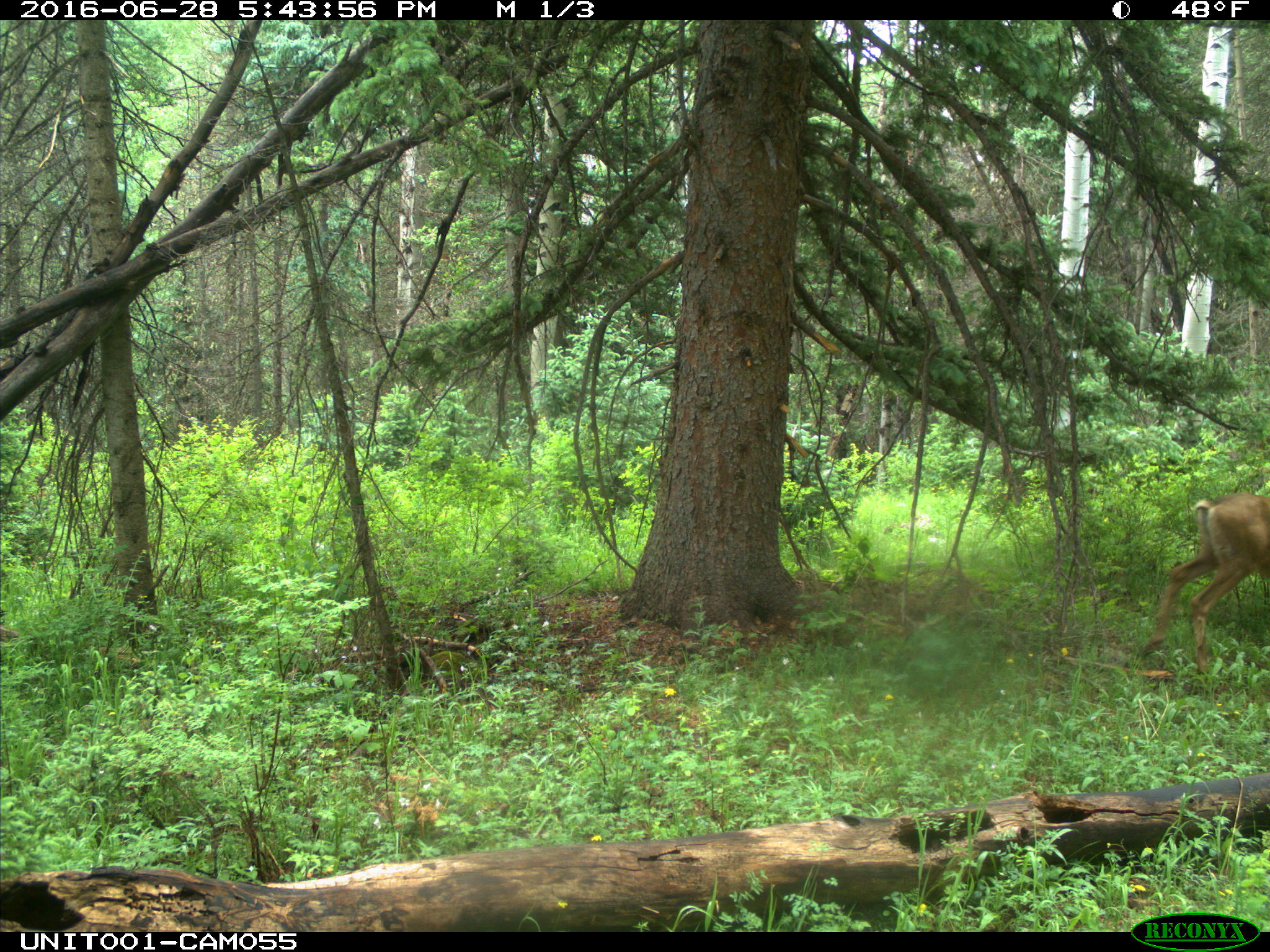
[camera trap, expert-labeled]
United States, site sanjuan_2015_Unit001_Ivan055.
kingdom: Animalia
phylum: Chordata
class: Mammalia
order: Artiodactyla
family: Cervidae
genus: Odocoileus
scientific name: Odocoileus hemionus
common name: mule deer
Odocoileus hemionus (mule deer).